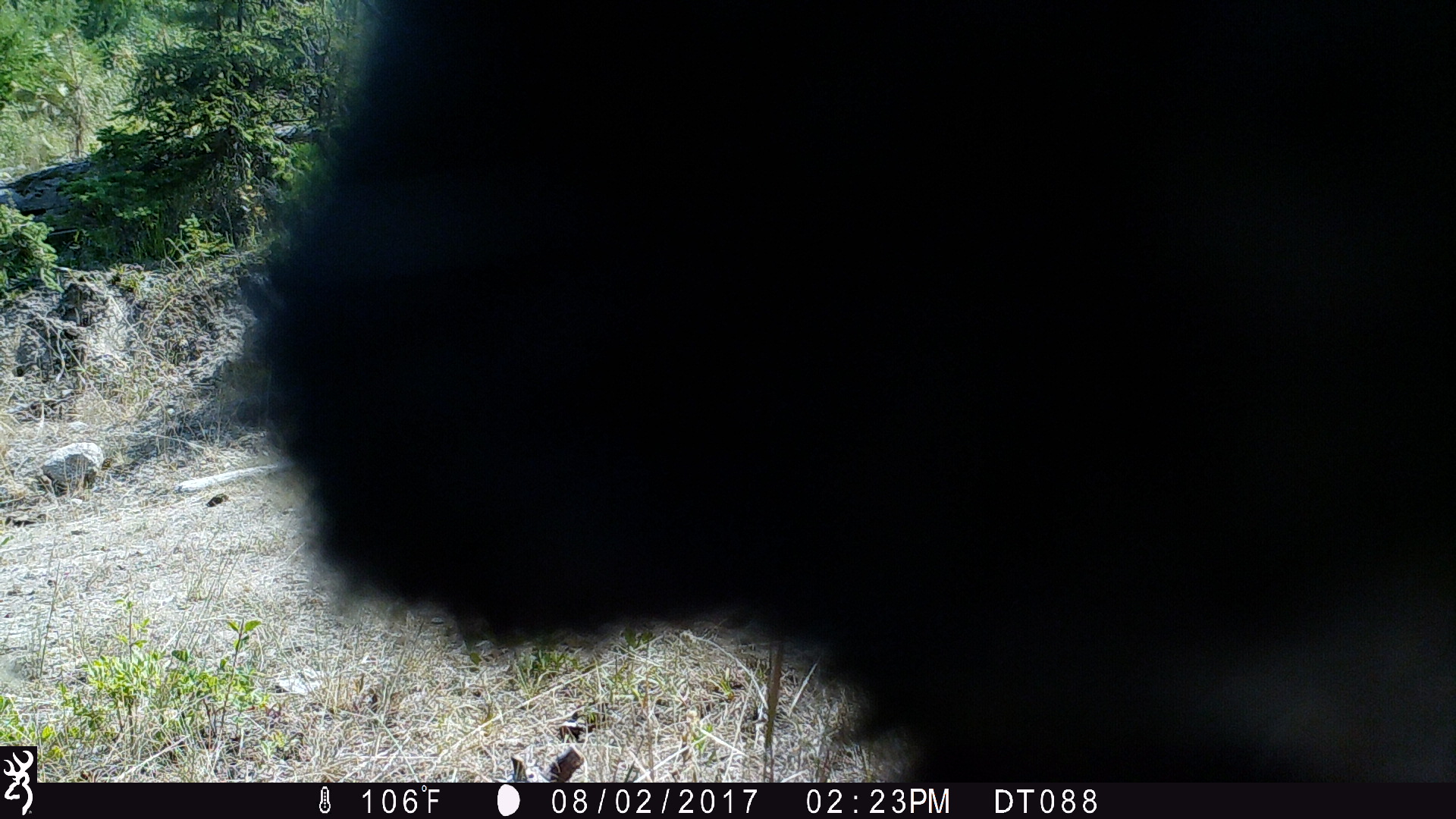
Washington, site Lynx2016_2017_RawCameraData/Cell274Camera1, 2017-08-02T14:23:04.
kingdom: Animalia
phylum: Chordata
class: Mammalia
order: Artiodactyla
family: Bovidae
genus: Bos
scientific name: Bos taurus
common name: domestic cattle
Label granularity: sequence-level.